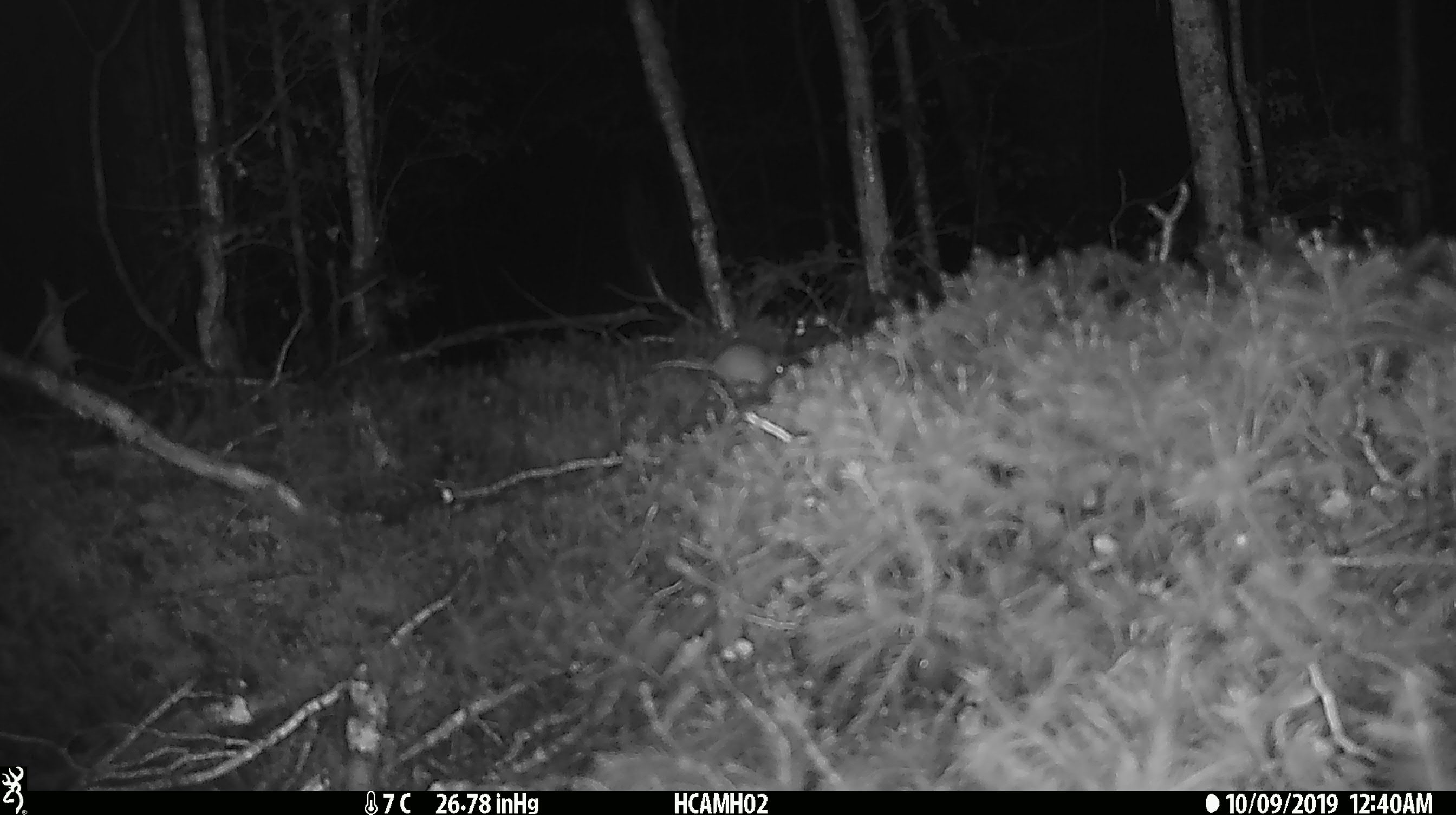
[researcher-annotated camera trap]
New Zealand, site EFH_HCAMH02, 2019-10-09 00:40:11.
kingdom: Animalia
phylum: Chordata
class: Mammalia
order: Rodentia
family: Muridae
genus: Mus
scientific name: Mus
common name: mouse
Mouse (Mus).